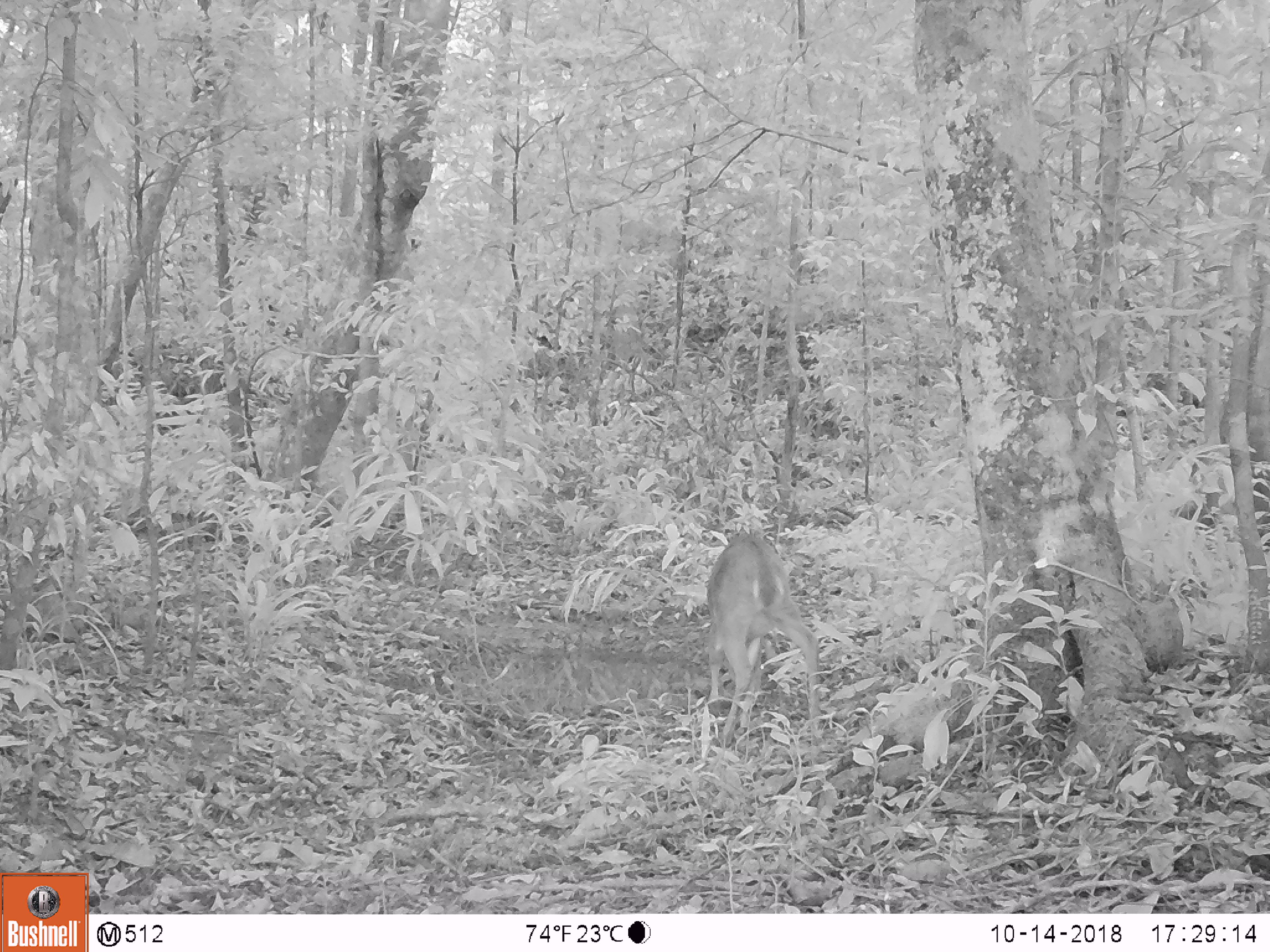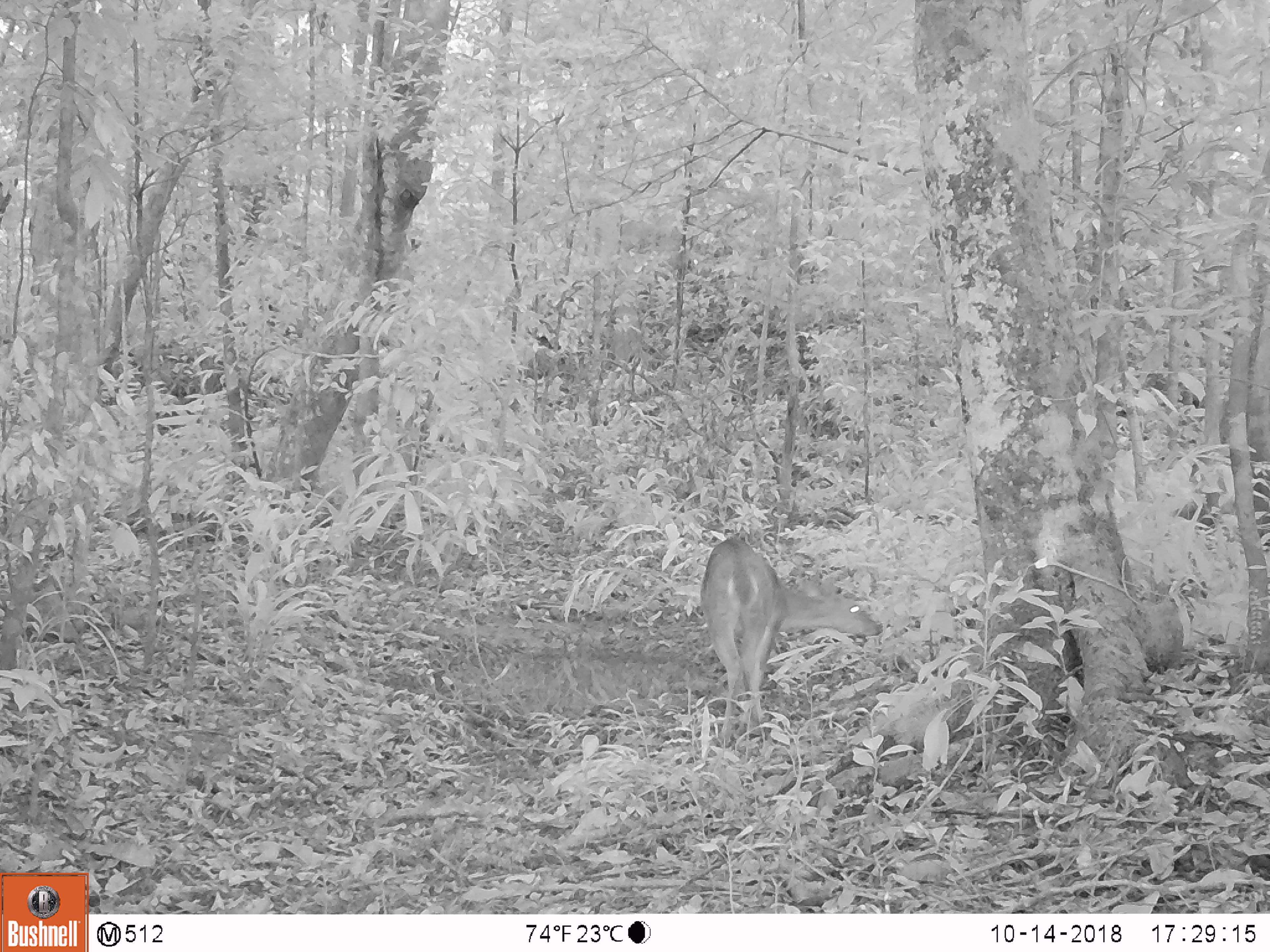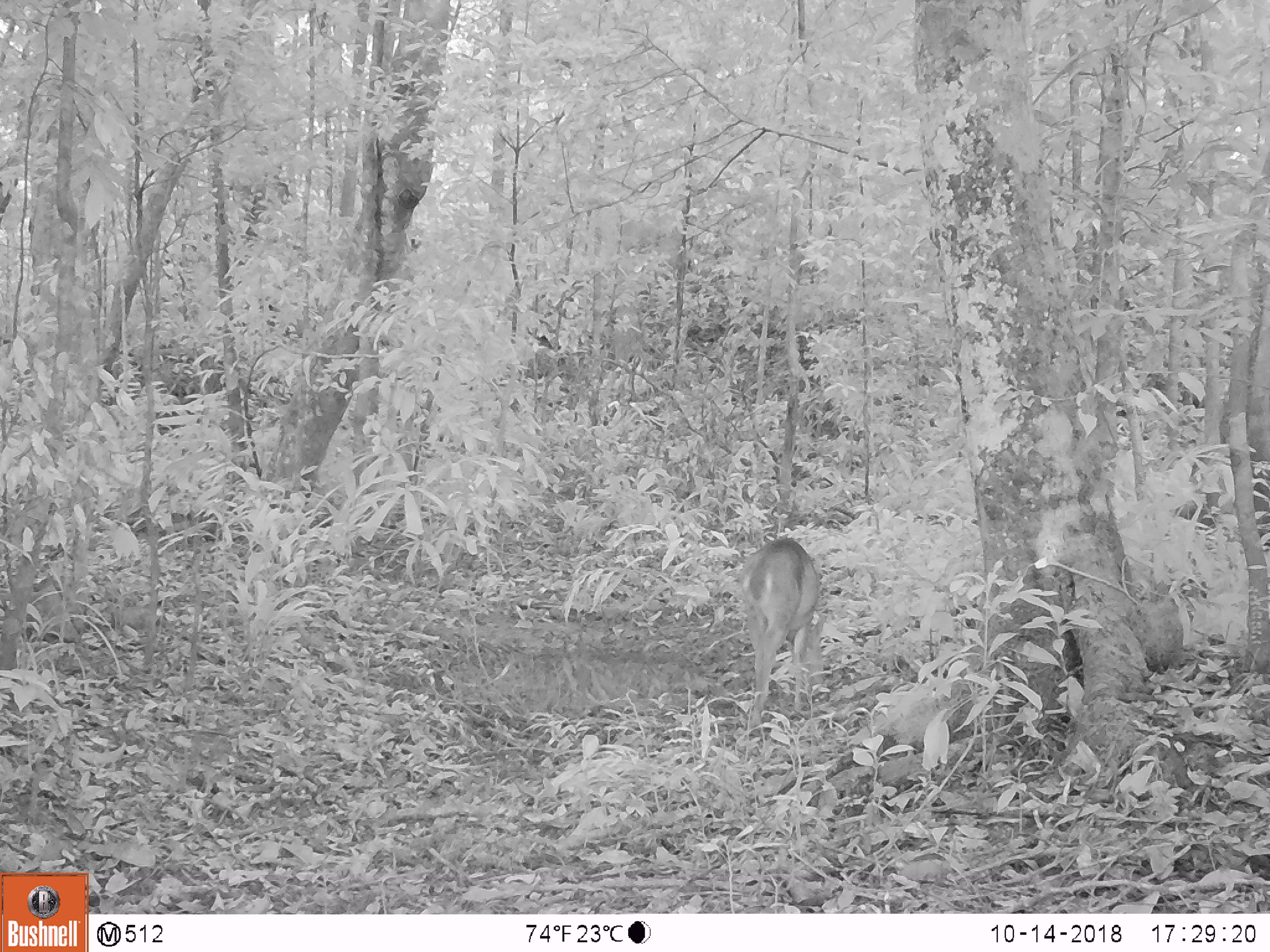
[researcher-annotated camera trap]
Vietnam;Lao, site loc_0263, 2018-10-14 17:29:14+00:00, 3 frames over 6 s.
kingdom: Animalia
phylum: Chordata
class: Mammalia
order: Artiodactyla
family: Cervidae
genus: Muntiacus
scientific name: Muntiacus vuquangensis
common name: large-antlered muntjac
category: large antlered muntjac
Large antlered muntjac (large-antlered muntjac) (Muntiacus vuquangensis). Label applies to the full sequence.